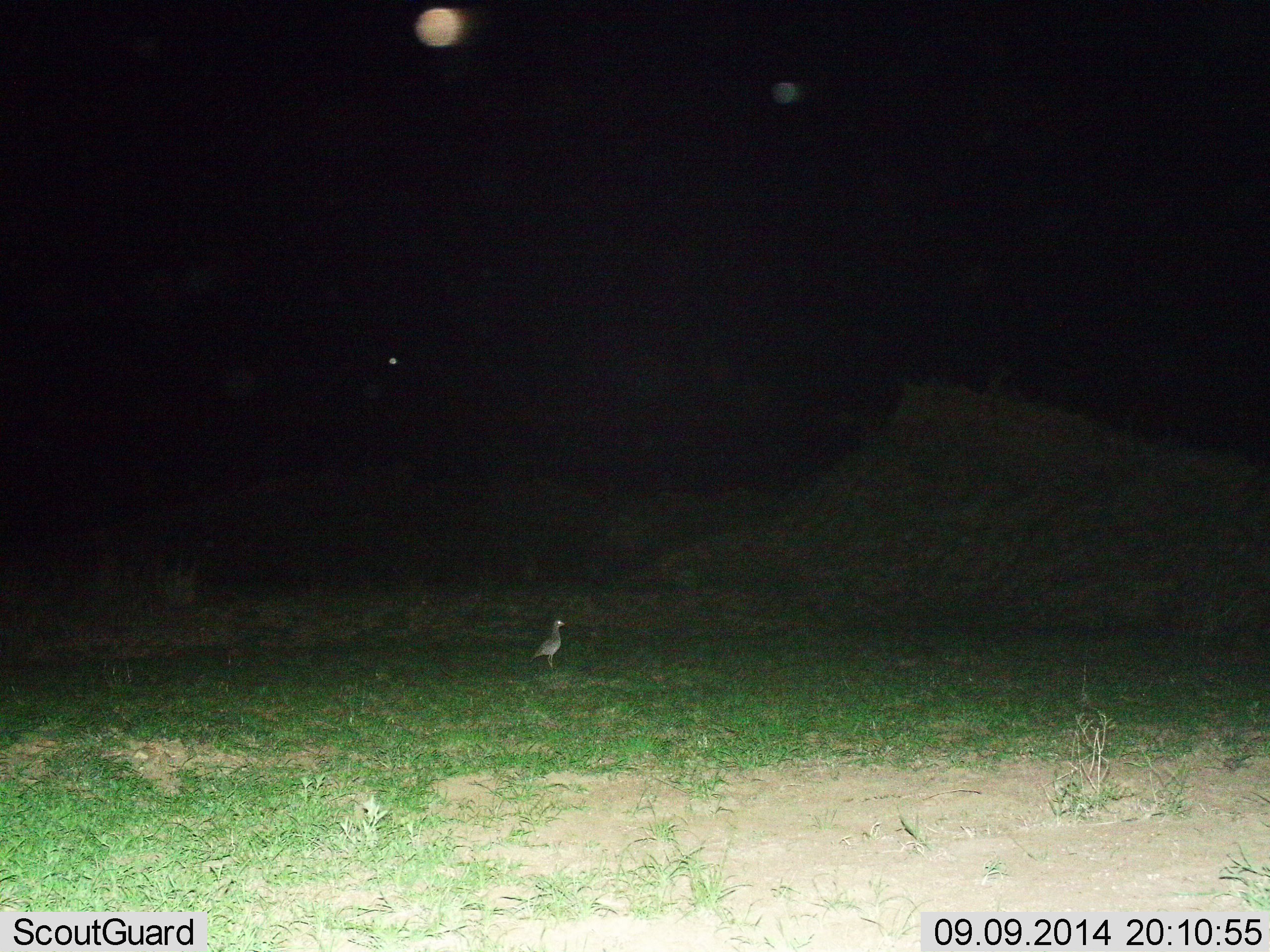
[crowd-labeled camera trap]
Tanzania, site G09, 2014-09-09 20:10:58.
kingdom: Animalia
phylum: Chordata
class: Aves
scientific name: Aves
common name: bird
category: otherbird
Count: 1.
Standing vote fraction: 100%.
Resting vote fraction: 0%.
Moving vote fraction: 0%.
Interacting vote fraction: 0%.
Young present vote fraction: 0%.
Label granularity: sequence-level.